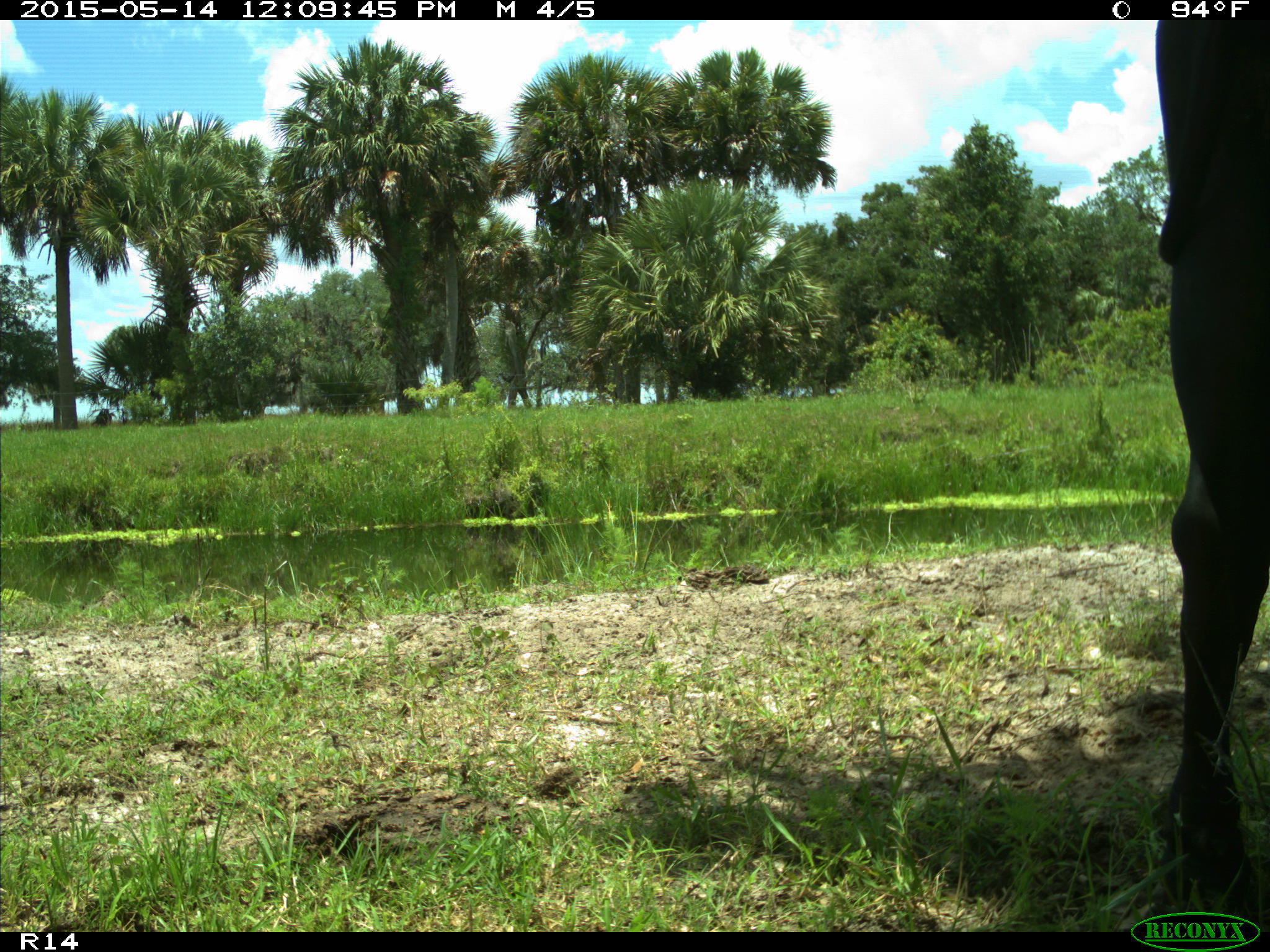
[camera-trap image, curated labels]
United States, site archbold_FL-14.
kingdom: Animalia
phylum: Chordata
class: Mammalia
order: Artiodactyla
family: Bovidae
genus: Bos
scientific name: Bos taurus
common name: domestic cow